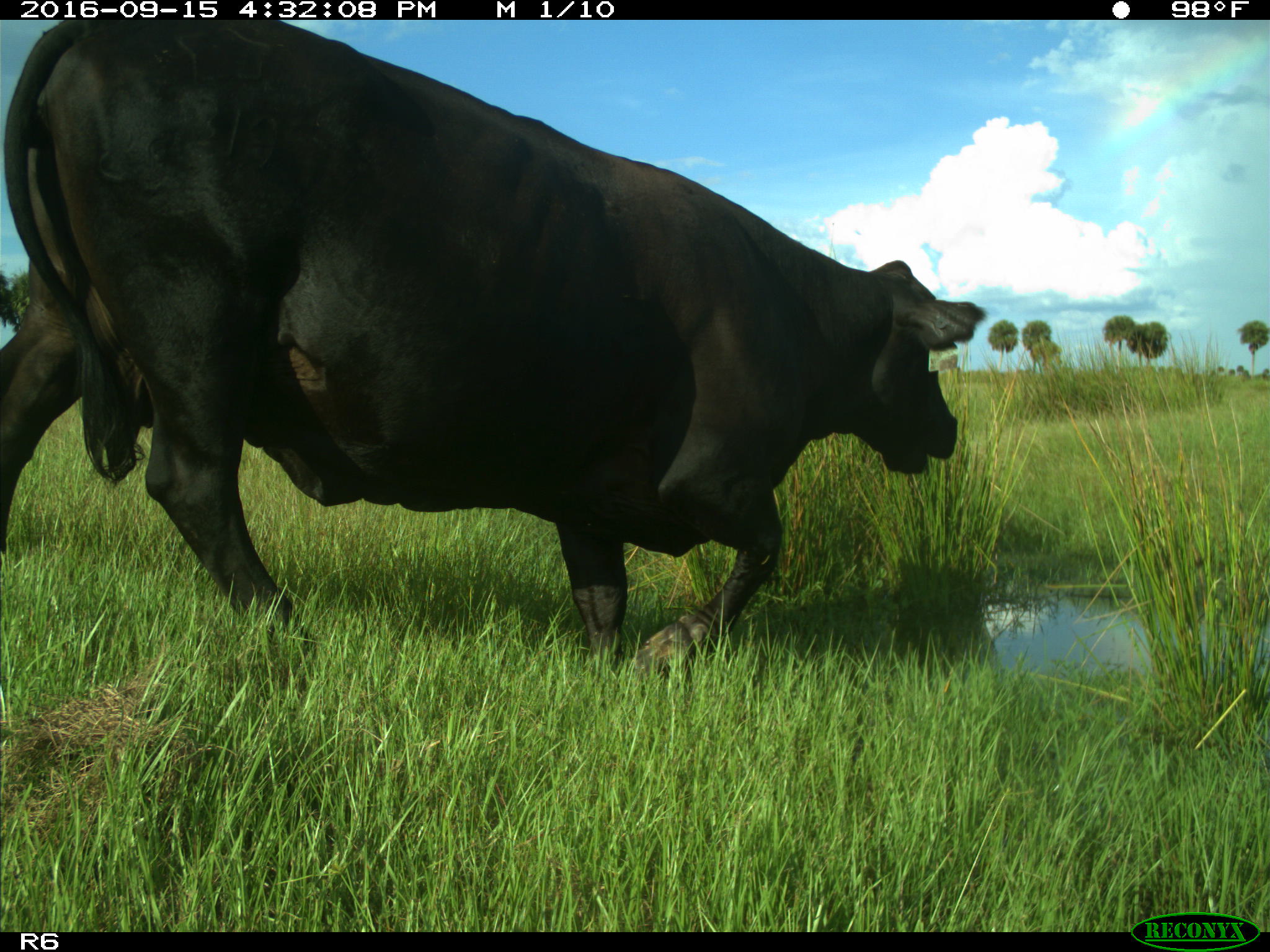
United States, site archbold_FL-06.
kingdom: Animalia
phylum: Chordata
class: Mammalia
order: Artiodactyla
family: Bovidae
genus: Bos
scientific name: Bos taurus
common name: domestic cow